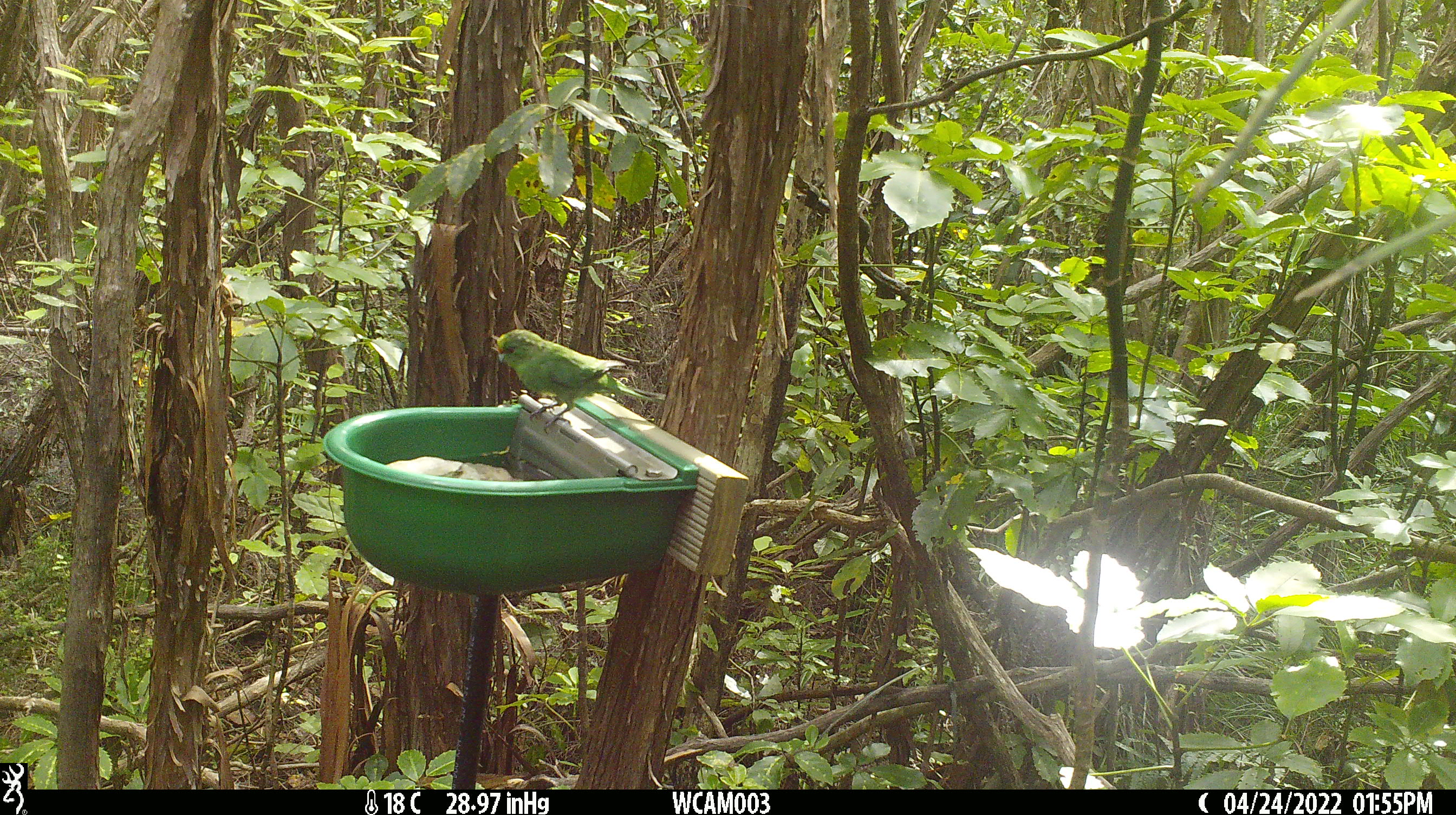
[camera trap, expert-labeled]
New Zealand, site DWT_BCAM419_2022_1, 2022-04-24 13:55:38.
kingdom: Animalia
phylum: Chordata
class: Aves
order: Psittaciformes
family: Psittaculidae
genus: Cyanoramphus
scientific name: Cyanoramphus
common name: parakeet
Parakeet (Cyanoramphus).